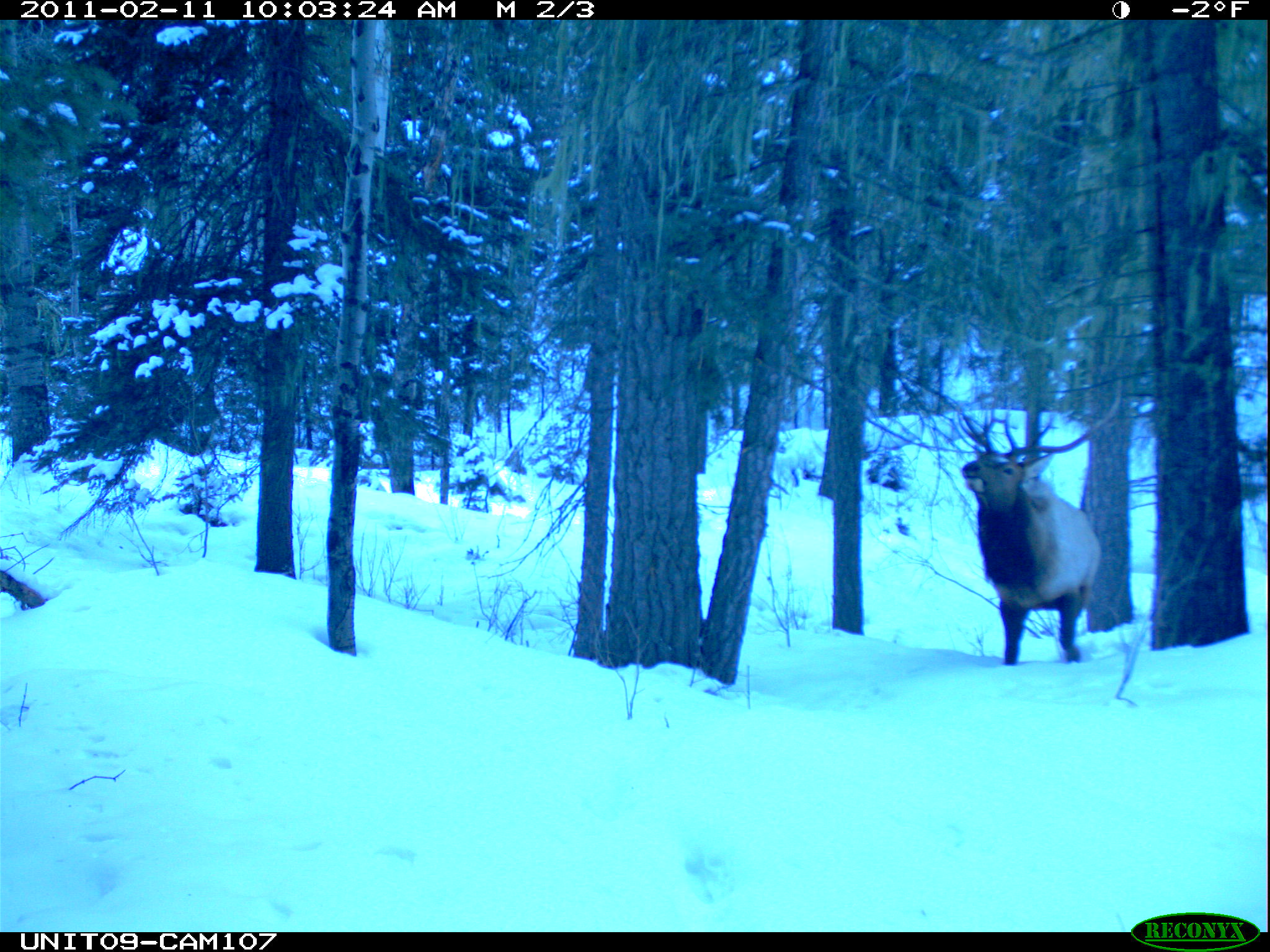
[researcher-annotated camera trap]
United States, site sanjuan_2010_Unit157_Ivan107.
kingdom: Animalia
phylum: Chordata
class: Mammalia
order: Artiodactyla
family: Cervidae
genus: Cervus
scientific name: Cervus elaphus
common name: red deer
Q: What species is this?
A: Cervus elaphus (red deer).